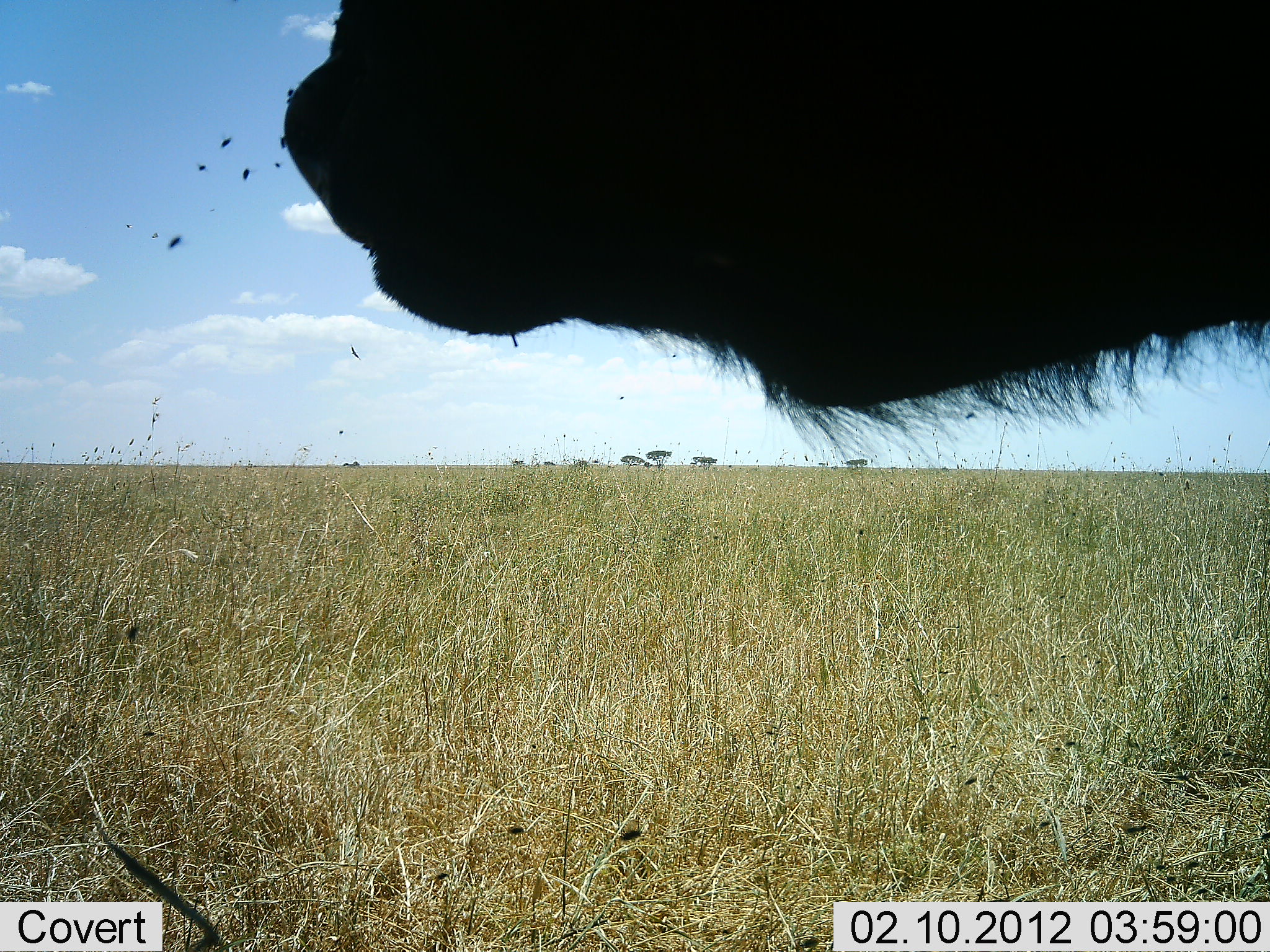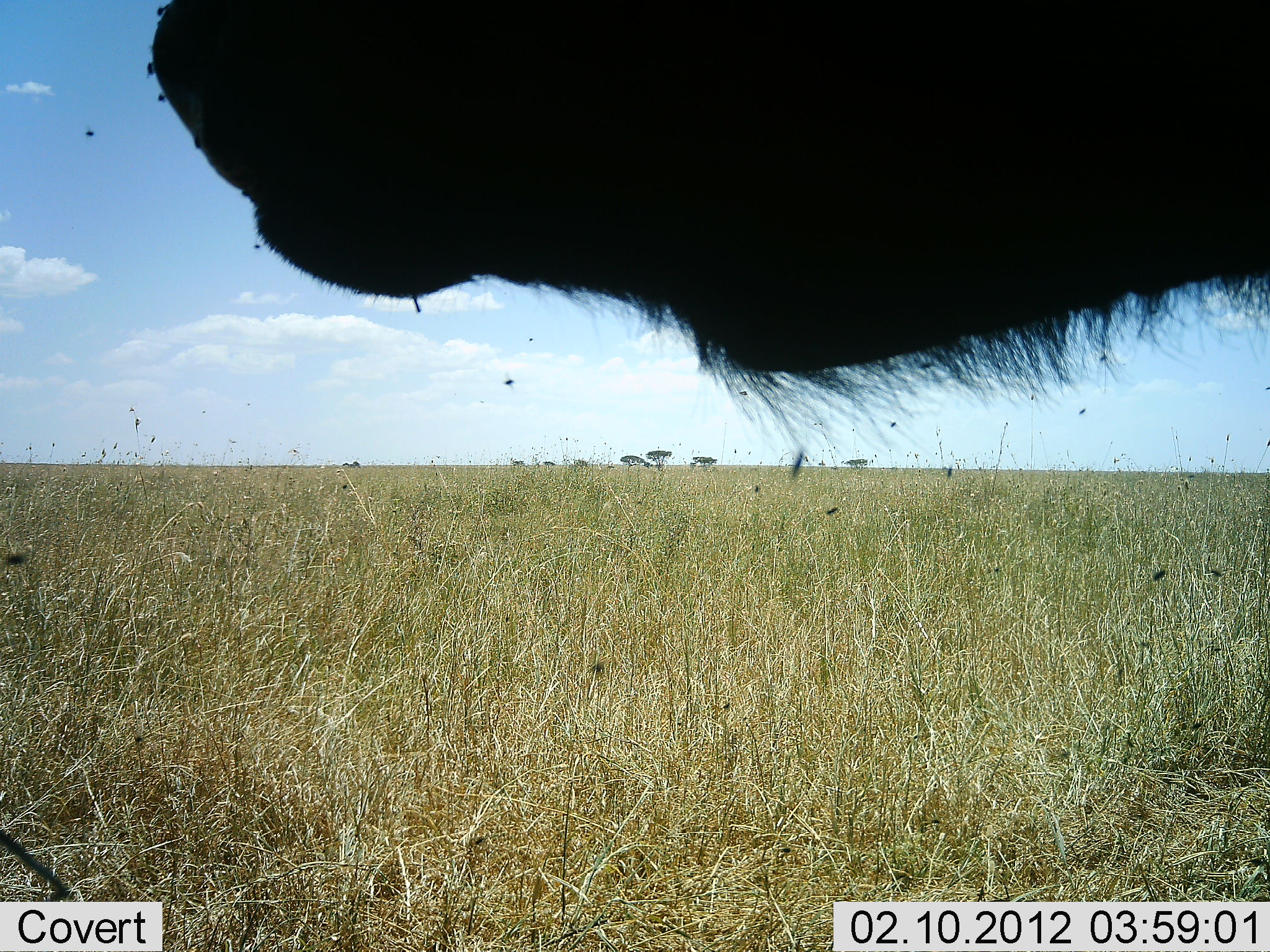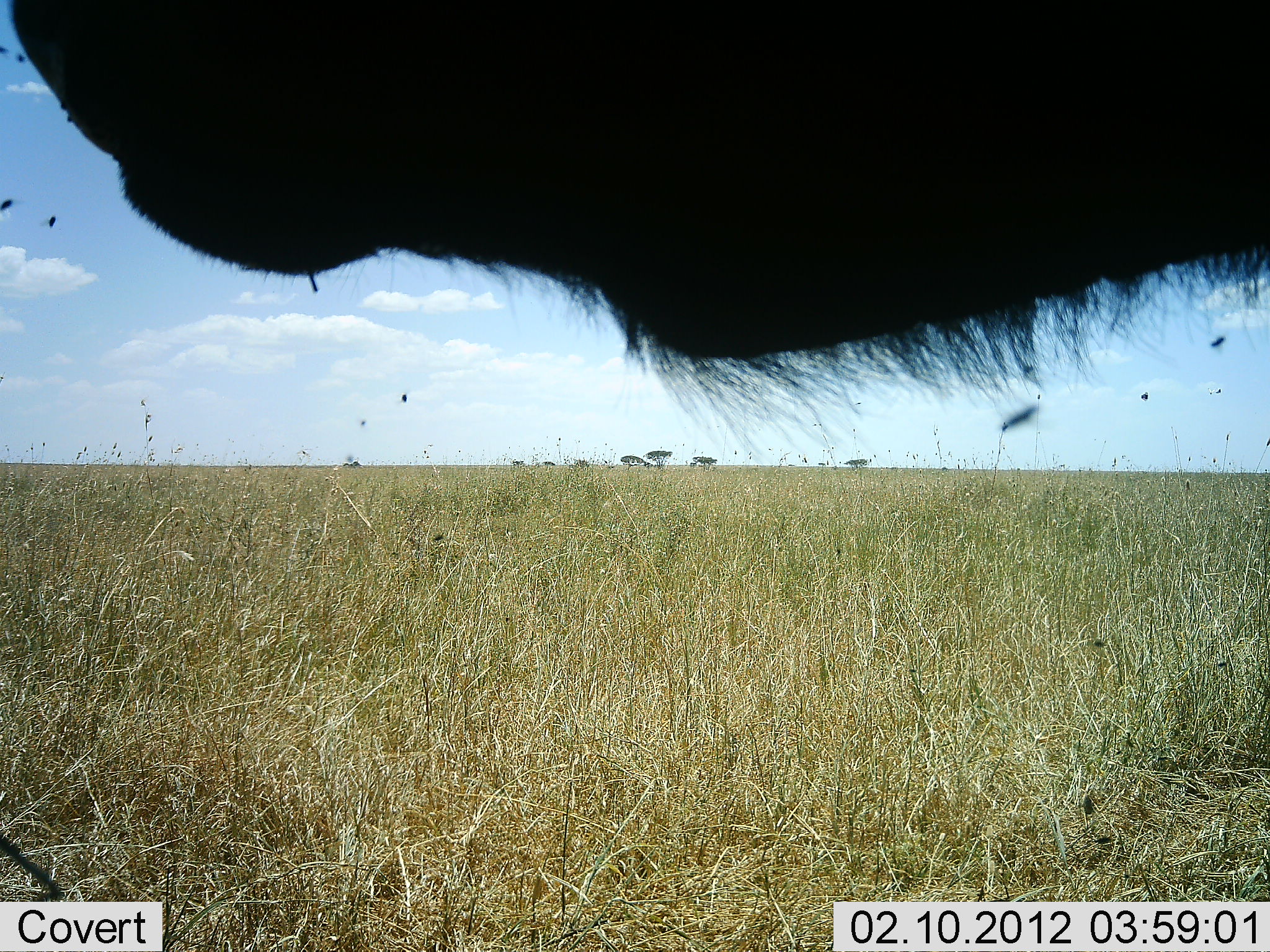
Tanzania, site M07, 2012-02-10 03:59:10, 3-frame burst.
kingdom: Animalia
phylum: Chordata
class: Mammalia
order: Artiodactyla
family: Bovidae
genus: Syncerus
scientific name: Syncerus caffer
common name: cape buffalo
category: buffalo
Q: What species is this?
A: Buffalo (cape buffalo) (Syncerus caffer).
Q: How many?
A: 1.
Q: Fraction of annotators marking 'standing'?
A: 95%.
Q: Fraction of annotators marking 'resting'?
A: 5%.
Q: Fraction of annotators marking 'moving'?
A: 0%.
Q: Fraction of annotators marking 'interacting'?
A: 5%.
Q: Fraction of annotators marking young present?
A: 0%.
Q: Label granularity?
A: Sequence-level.